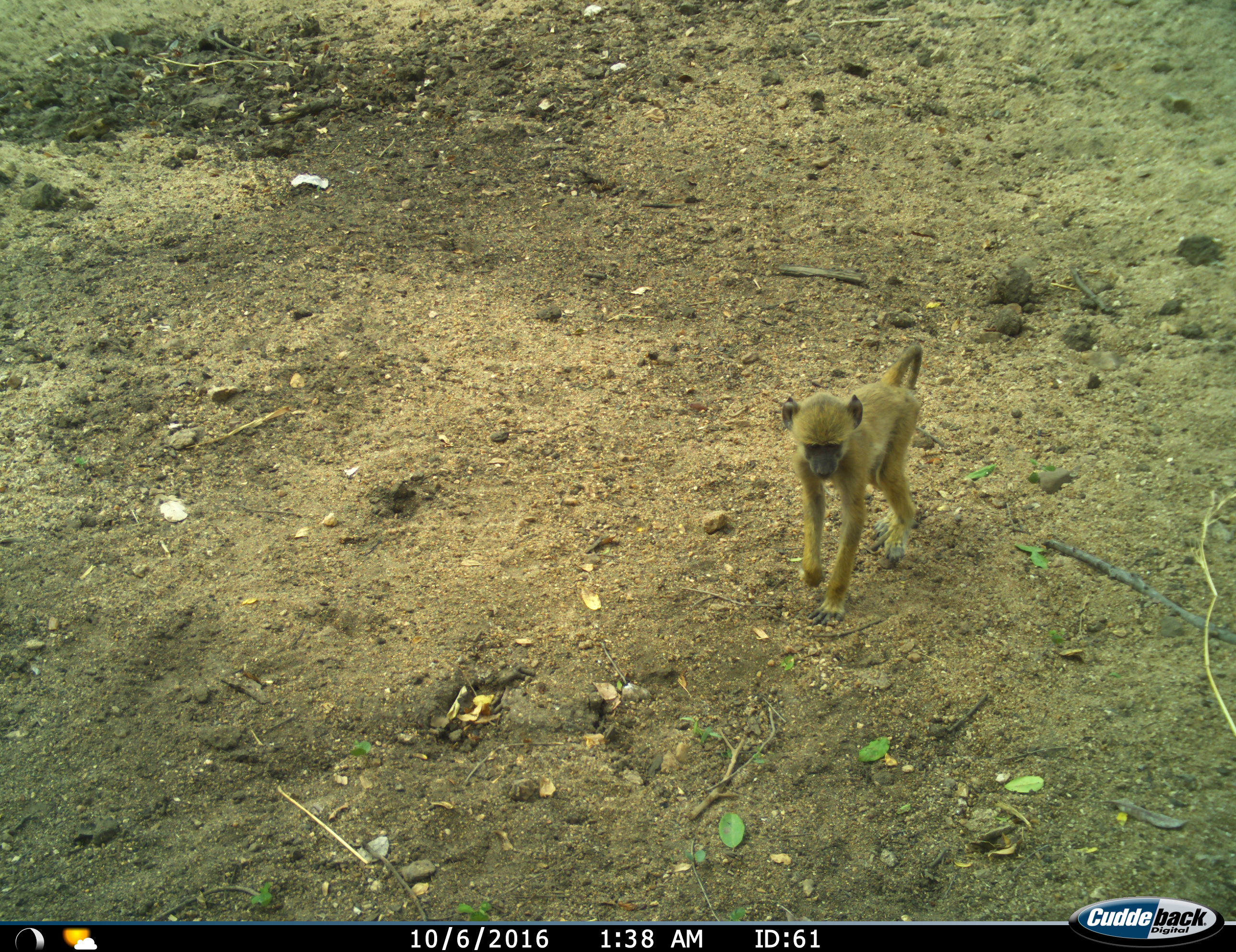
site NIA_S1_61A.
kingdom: Animalia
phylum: Chordata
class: Mammalia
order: Primates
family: Cercopithecidae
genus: Papio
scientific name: Papio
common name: baboon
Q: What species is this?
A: Baboon (Papio).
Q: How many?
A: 1.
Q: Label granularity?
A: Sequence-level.